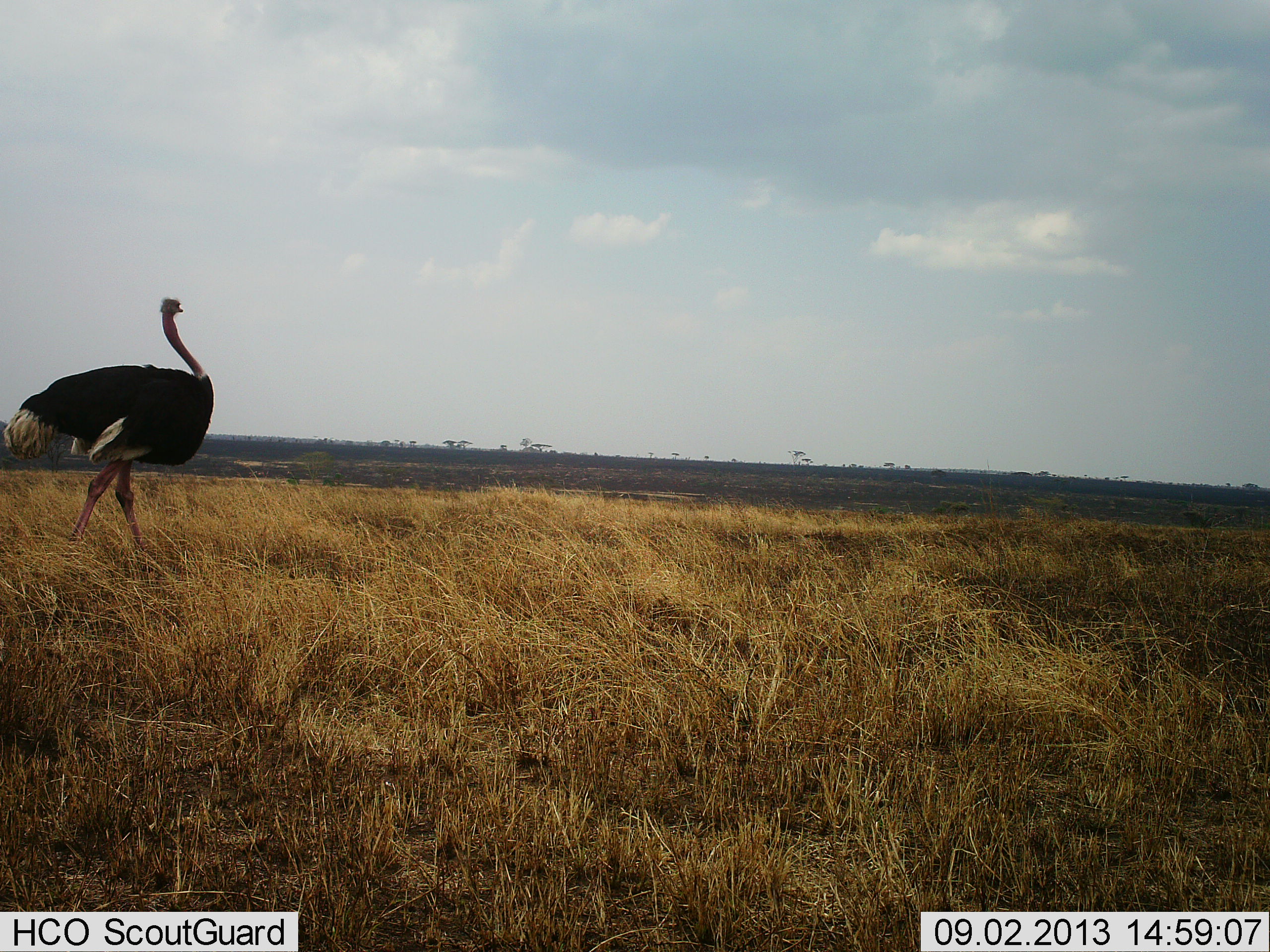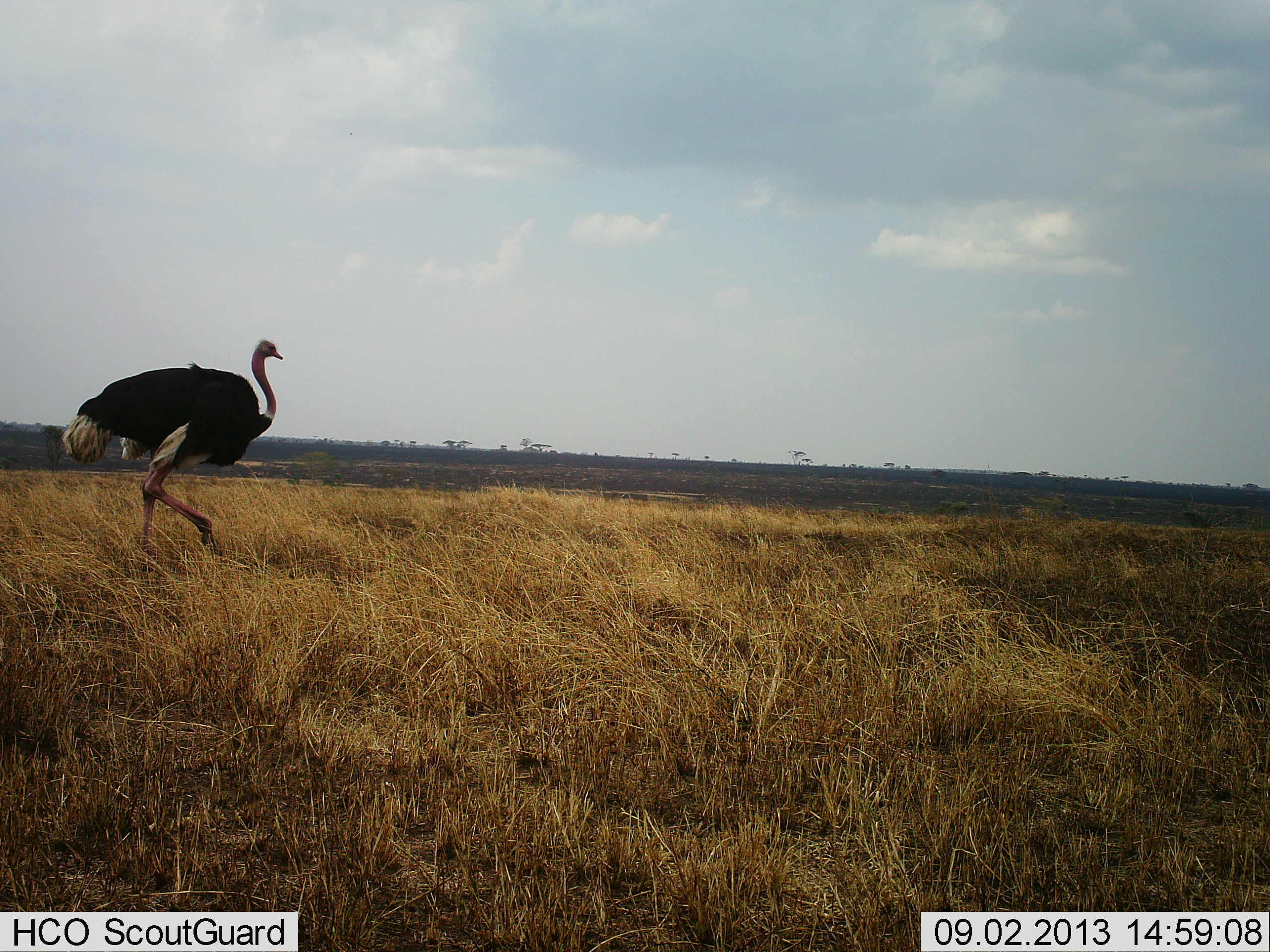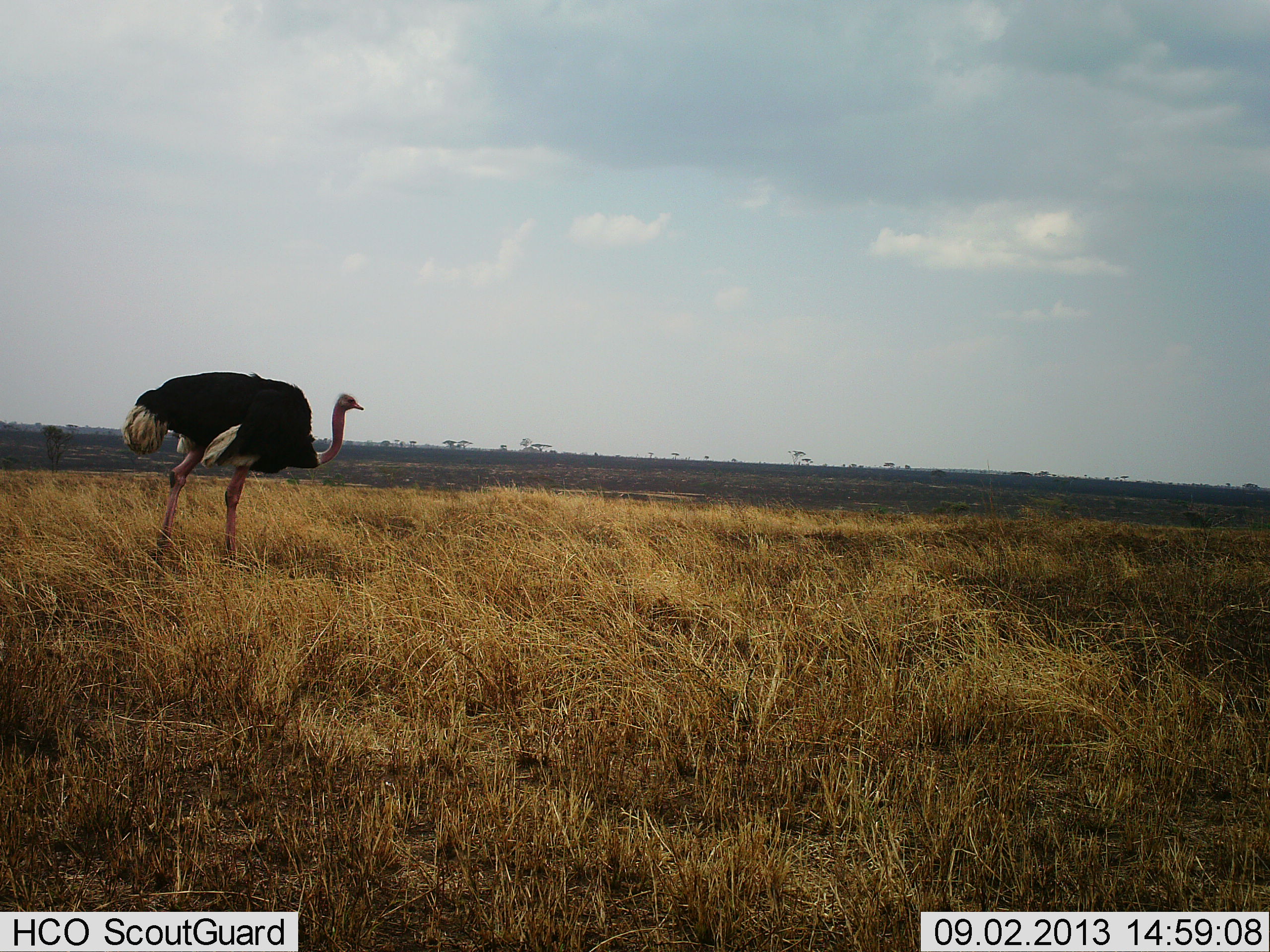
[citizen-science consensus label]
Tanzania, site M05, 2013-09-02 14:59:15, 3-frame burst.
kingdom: Animalia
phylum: Chordata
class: Aves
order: Struthioniformes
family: Struthionidae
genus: Struthio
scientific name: Struthio camelus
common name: ostrich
Ostrich (Struthio camelus), count 1. Behavior (volunteer vote fractions): standing 10%, resting 0%, moving 100%, interacting 0%. Young present (vote fraction): 0%. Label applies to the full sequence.